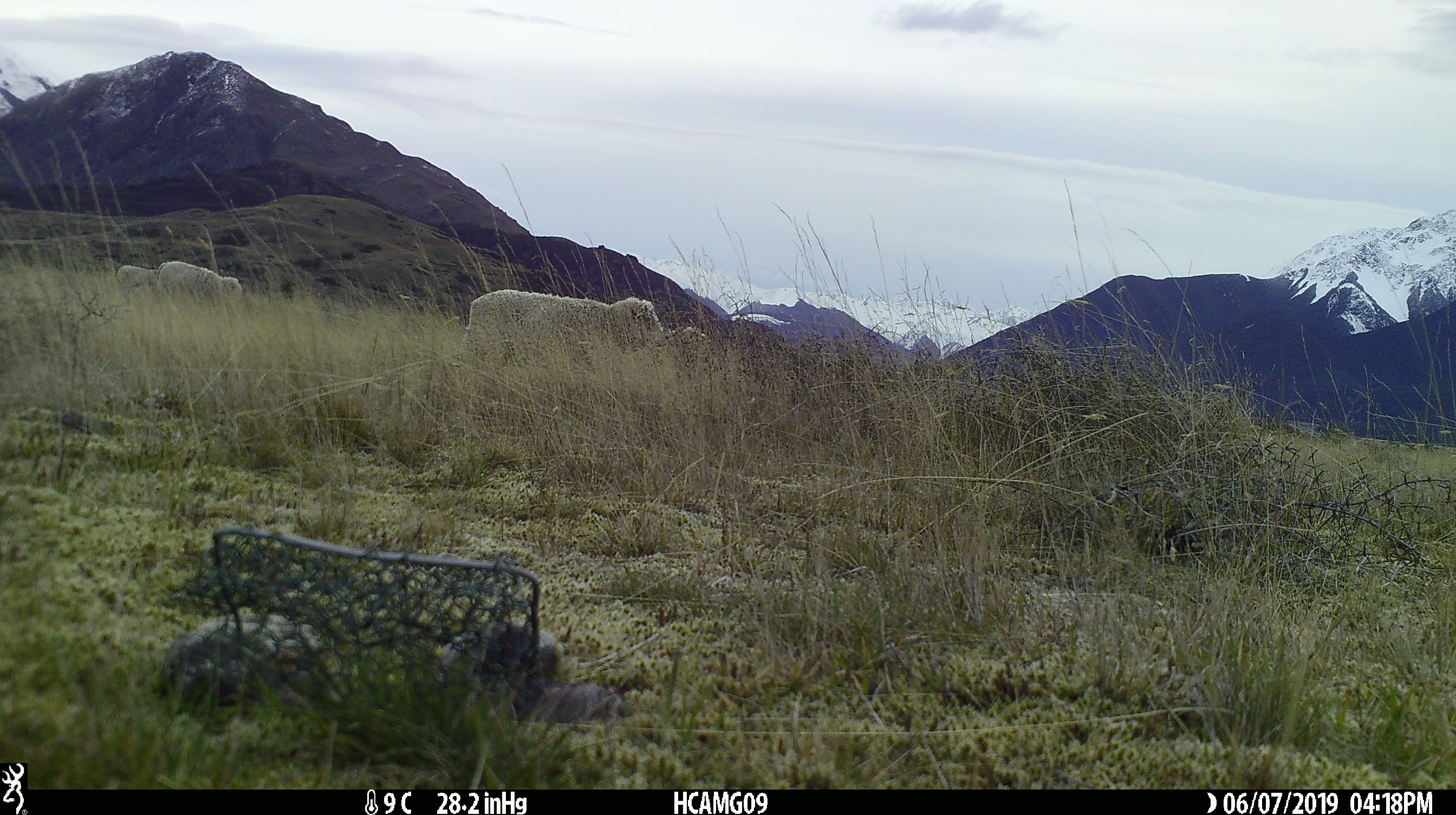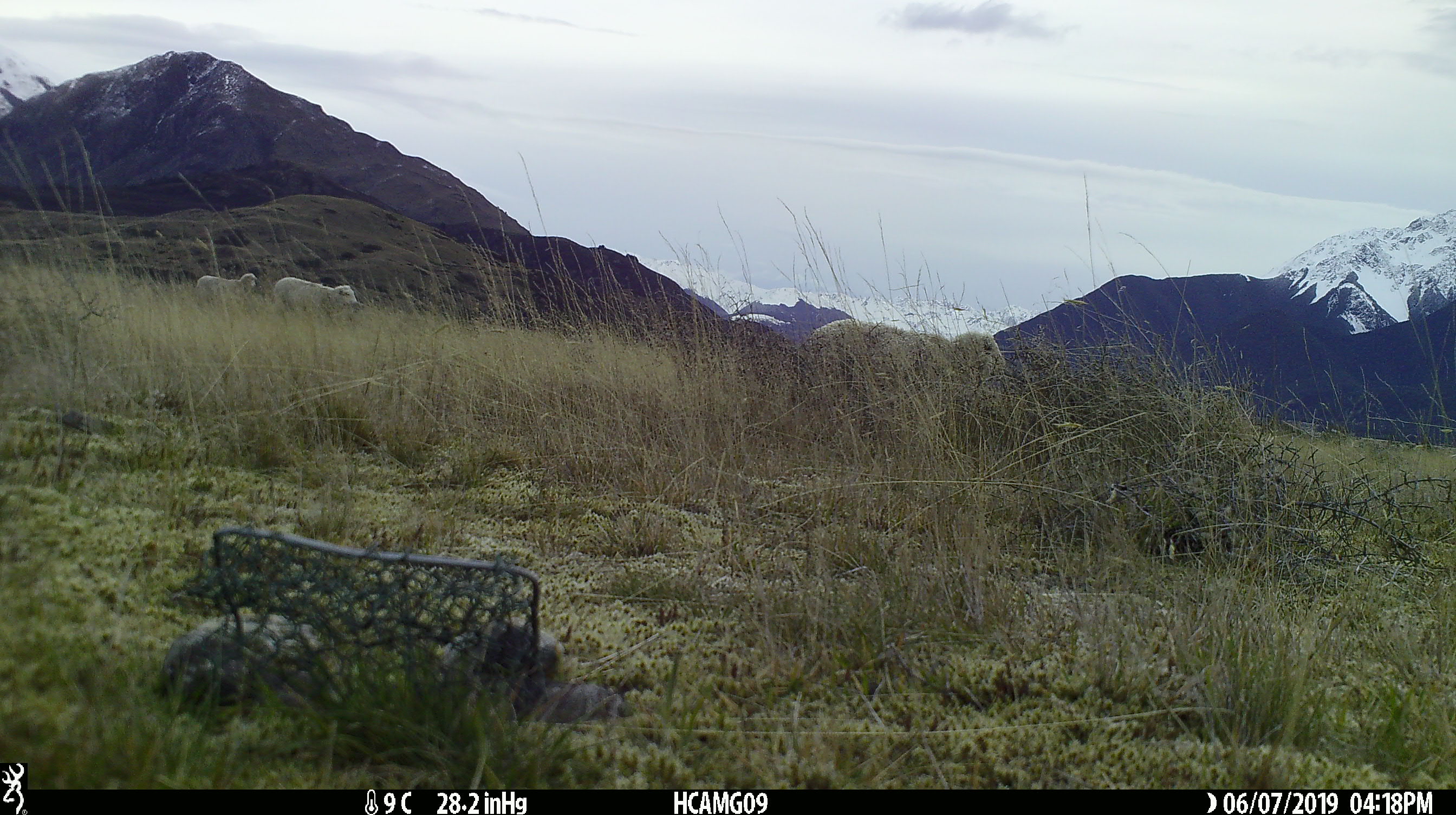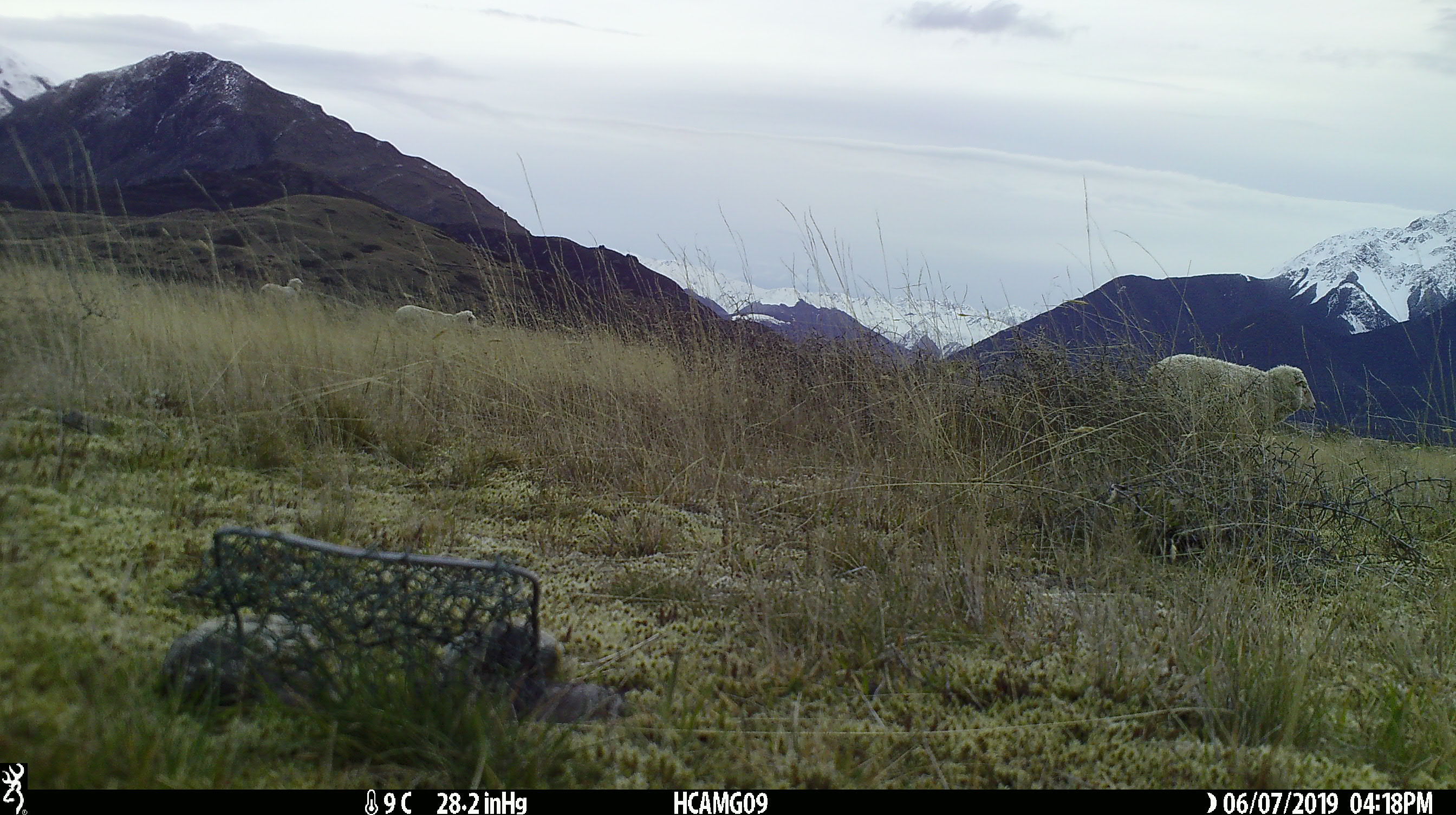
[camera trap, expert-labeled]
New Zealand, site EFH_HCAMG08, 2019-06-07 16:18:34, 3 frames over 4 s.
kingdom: Animalia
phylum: Chordata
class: Mammalia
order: Artiodactyla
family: Bovidae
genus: Ovis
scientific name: Ovis aries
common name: domestic sheep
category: sheep